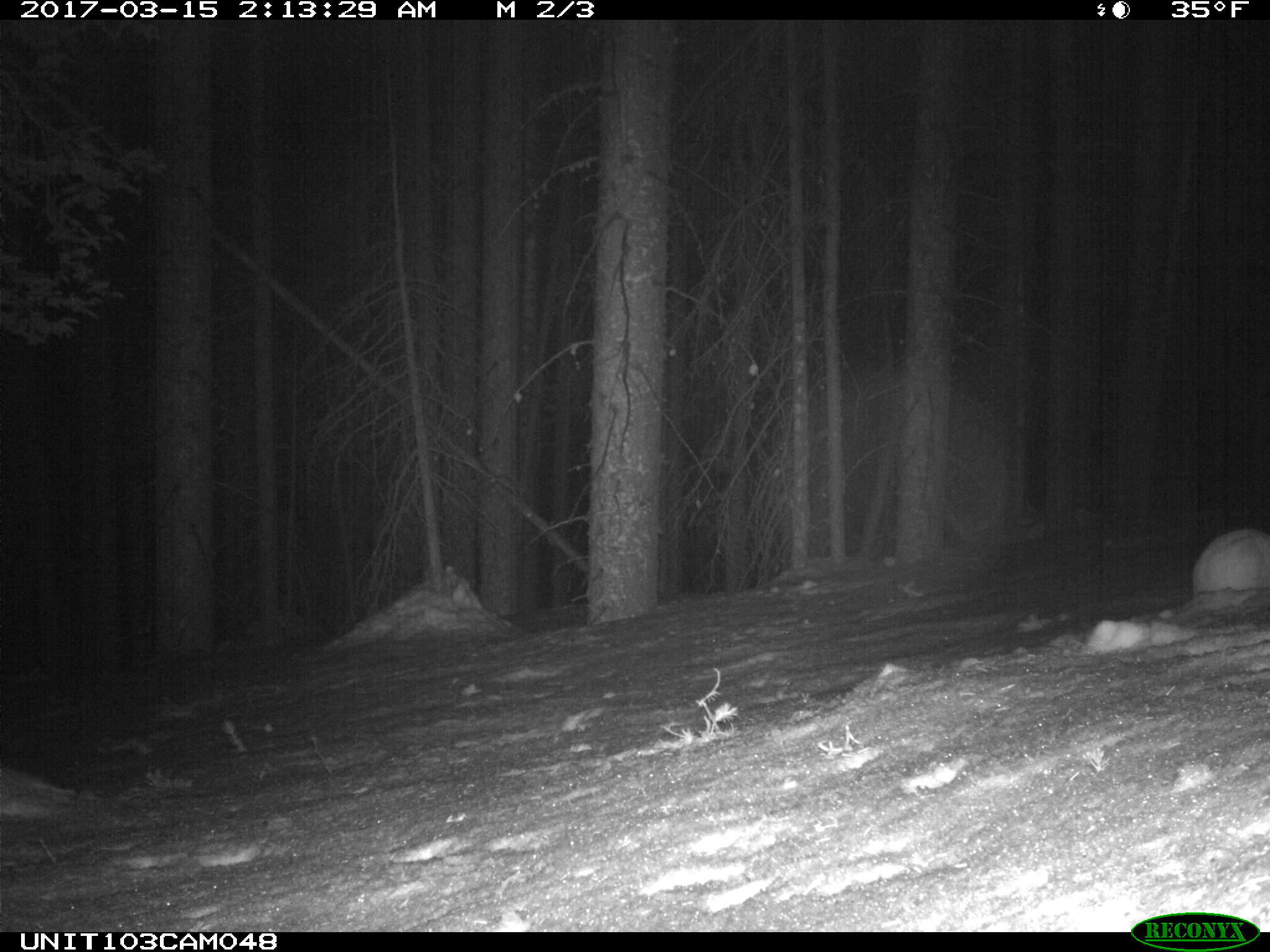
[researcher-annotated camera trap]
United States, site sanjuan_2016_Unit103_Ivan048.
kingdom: Animalia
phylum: Chordata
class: Mammalia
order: Lagomorpha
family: Leporidae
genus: Lepus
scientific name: Lepus americanus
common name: snowshoe hare